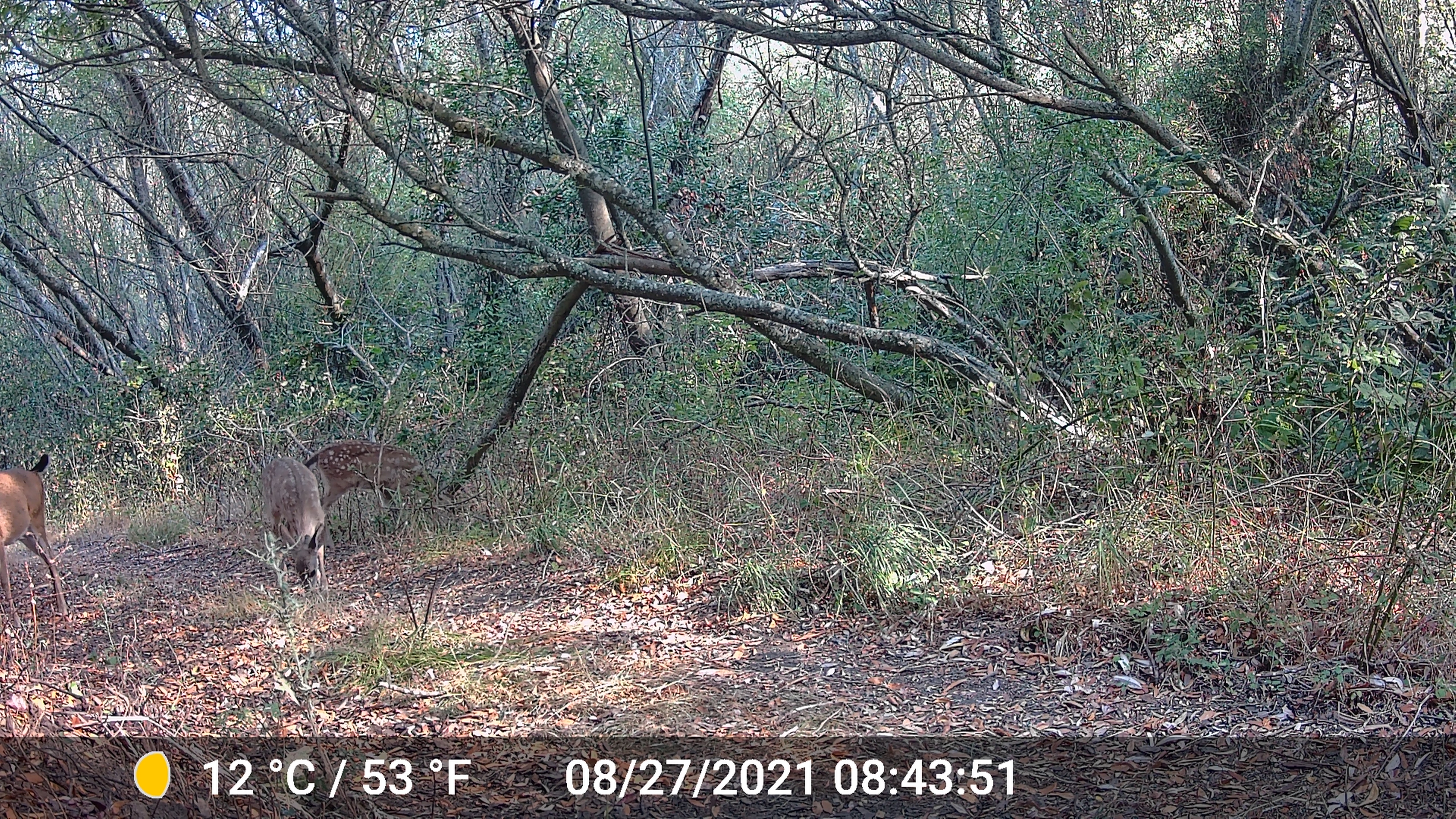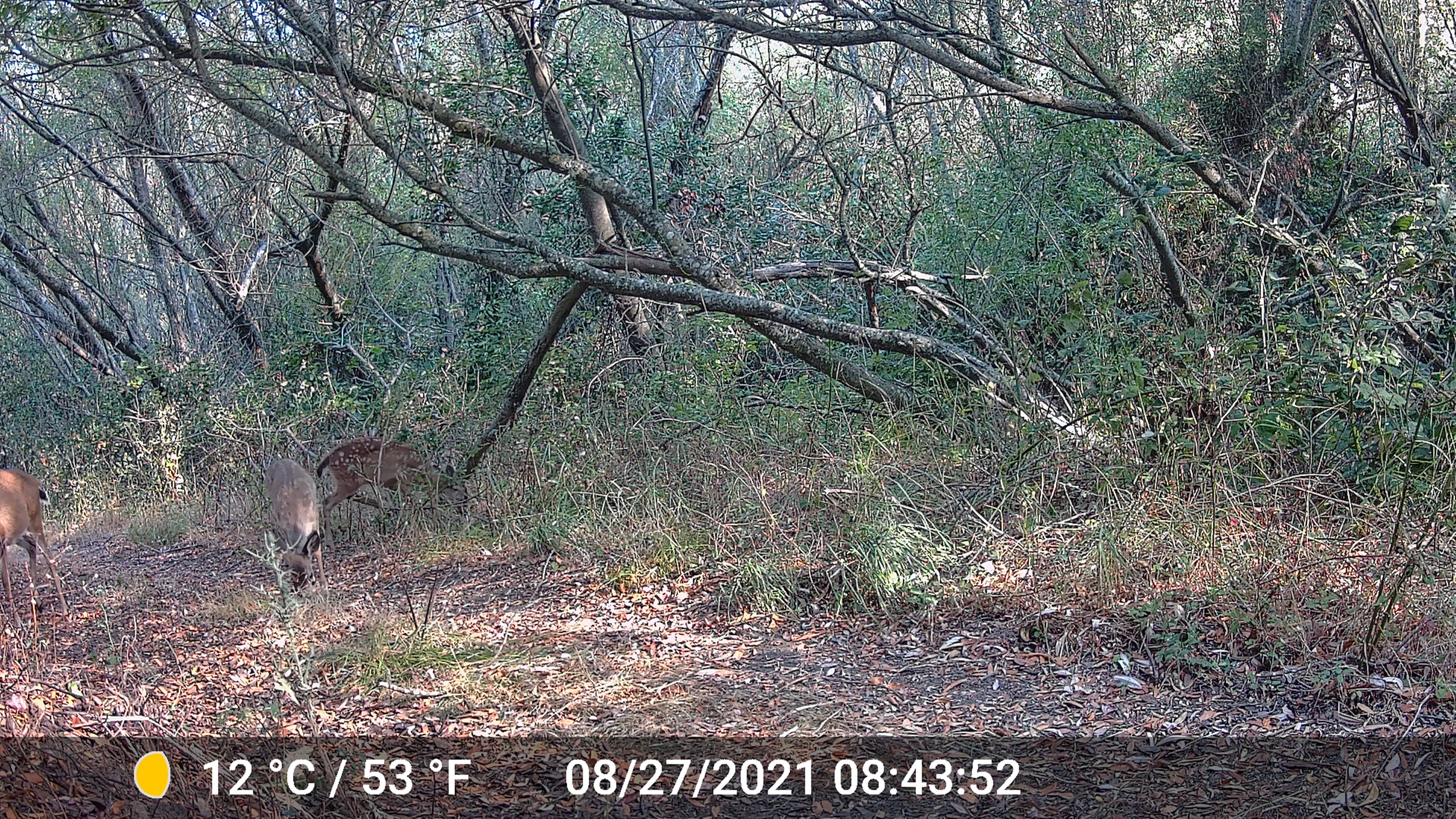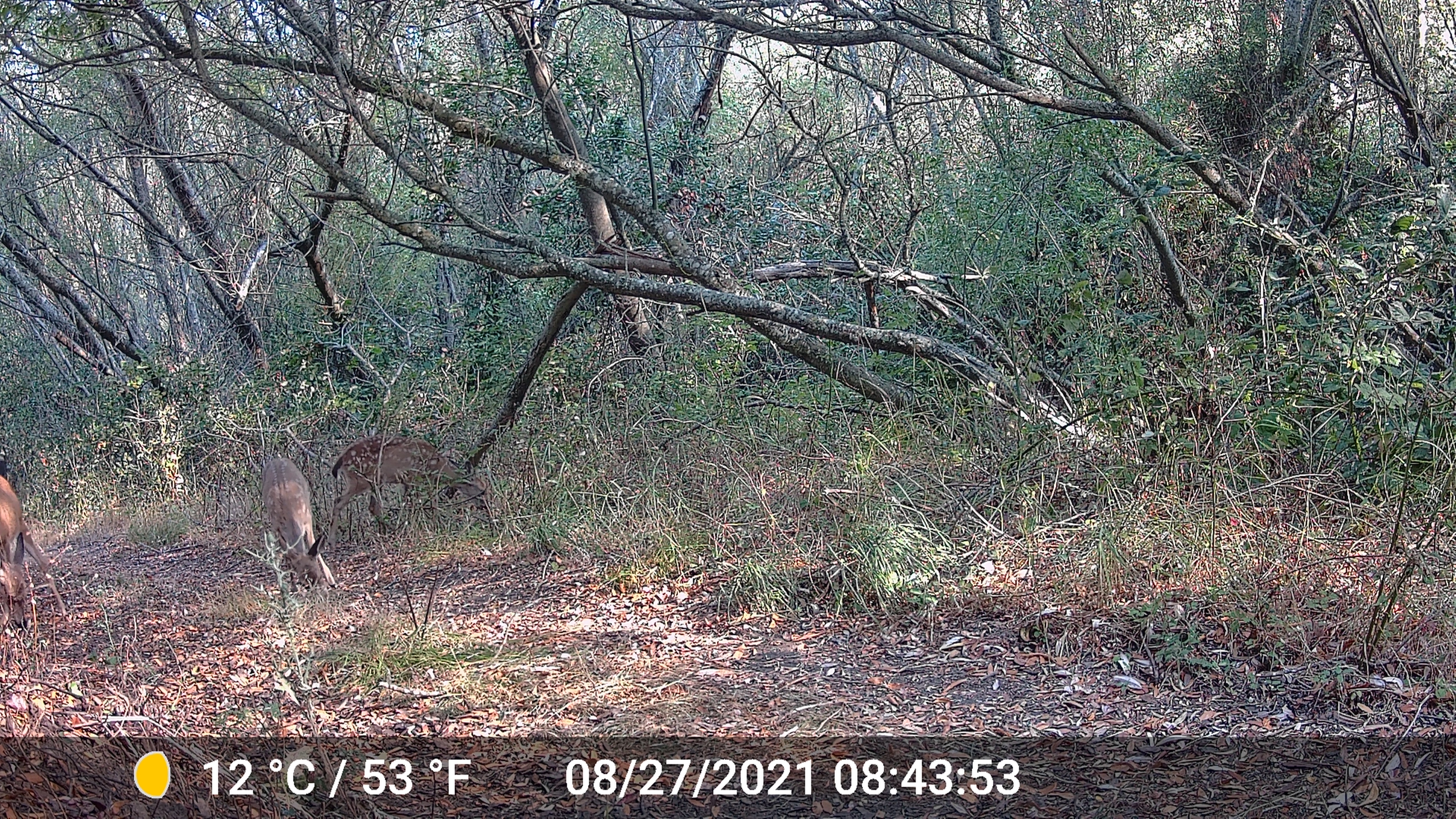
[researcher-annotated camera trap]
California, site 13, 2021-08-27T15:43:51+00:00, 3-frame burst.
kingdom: Animalia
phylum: Chordata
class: Mammalia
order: Artiodactyla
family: Cervidae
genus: Odocoileus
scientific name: Odocoileus hemionus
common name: mule deer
Mule deer (Odocoileus hemionus).